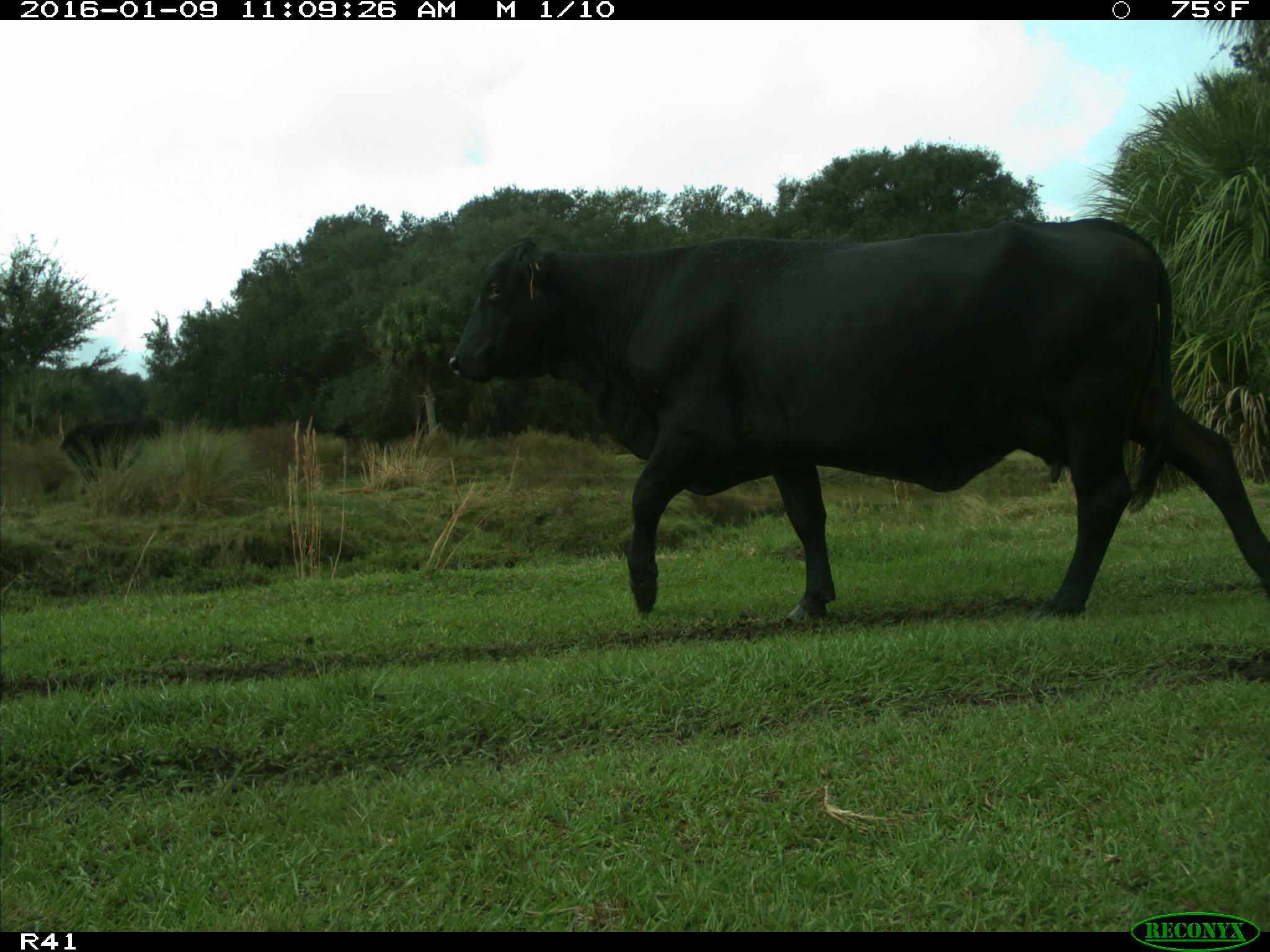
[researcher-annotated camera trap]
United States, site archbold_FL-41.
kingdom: Animalia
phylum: Chordata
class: Mammalia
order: Artiodactyla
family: Bovidae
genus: Bos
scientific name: Bos taurus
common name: domestic cow